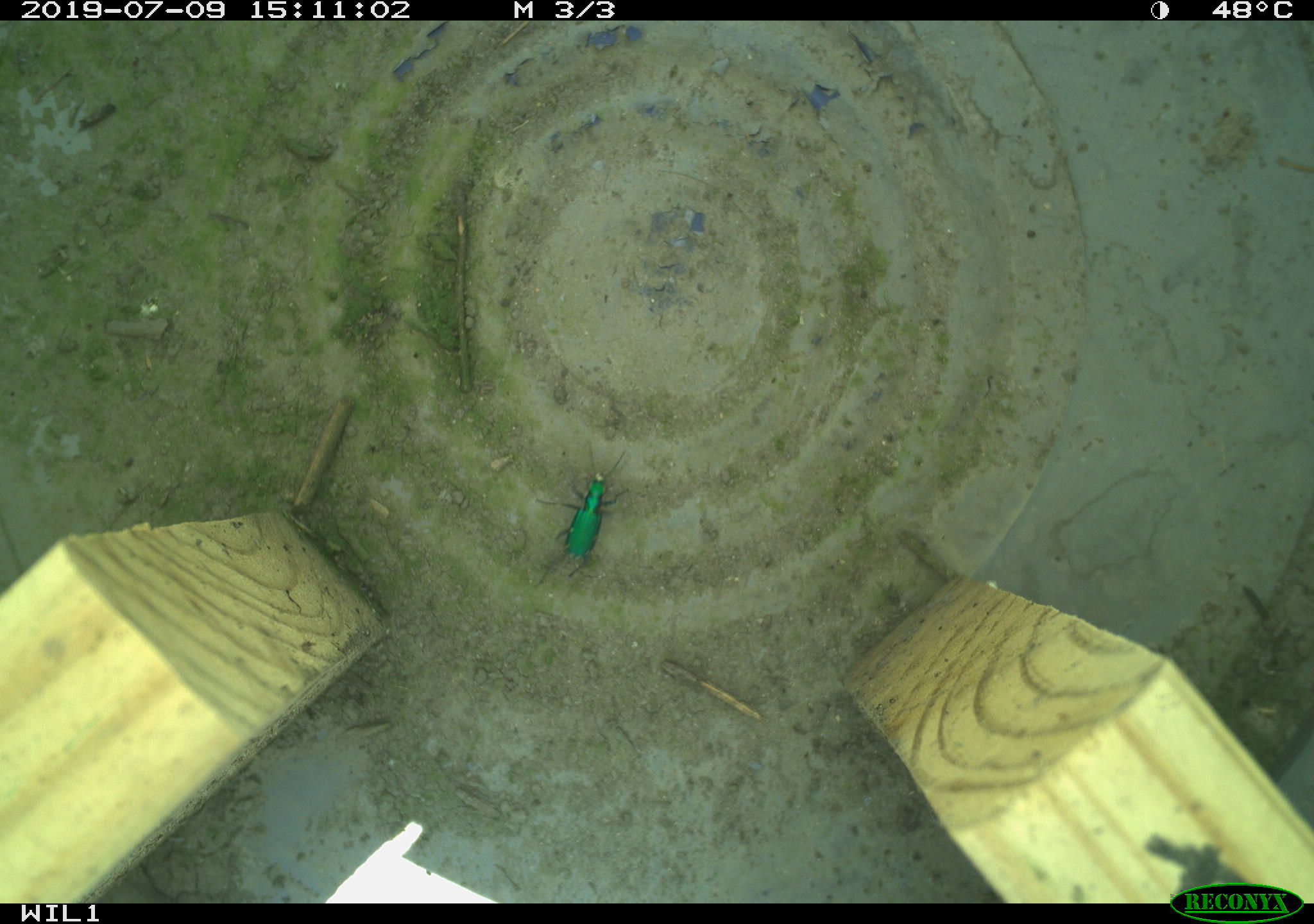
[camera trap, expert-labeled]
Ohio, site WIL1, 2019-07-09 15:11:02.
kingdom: Animalia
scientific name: Animalia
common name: animal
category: invertebrate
Invertebrate (animal) (Animalia).